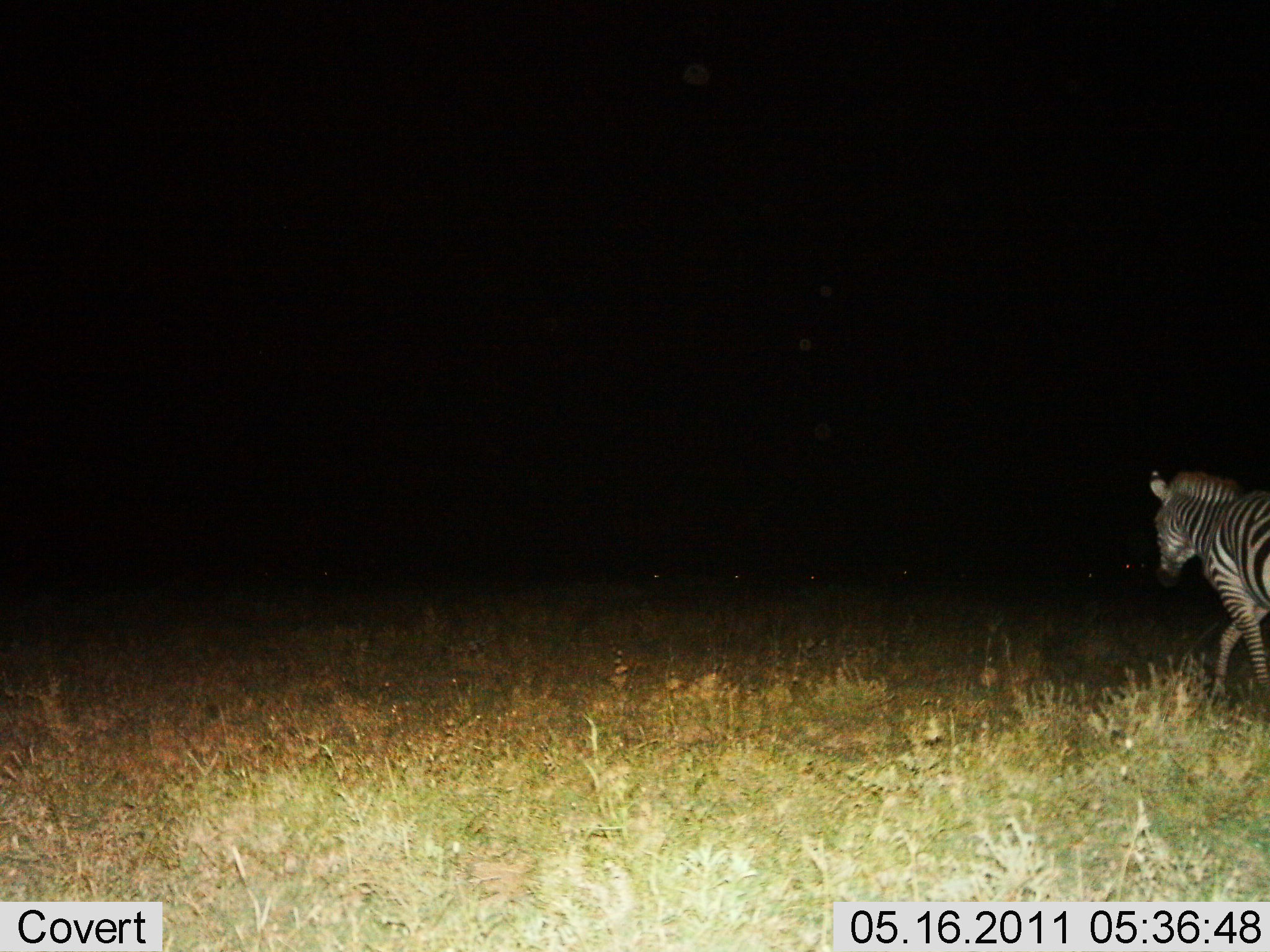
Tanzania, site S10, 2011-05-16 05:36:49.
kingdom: Animalia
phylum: Chordata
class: Mammalia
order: Perissodactyla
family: Equidae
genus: Equus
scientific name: Equus quagga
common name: plains zebra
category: zebra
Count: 1.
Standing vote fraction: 8%.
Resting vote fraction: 0%.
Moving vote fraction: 92%.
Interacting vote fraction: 0%.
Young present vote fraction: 0%.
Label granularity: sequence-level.